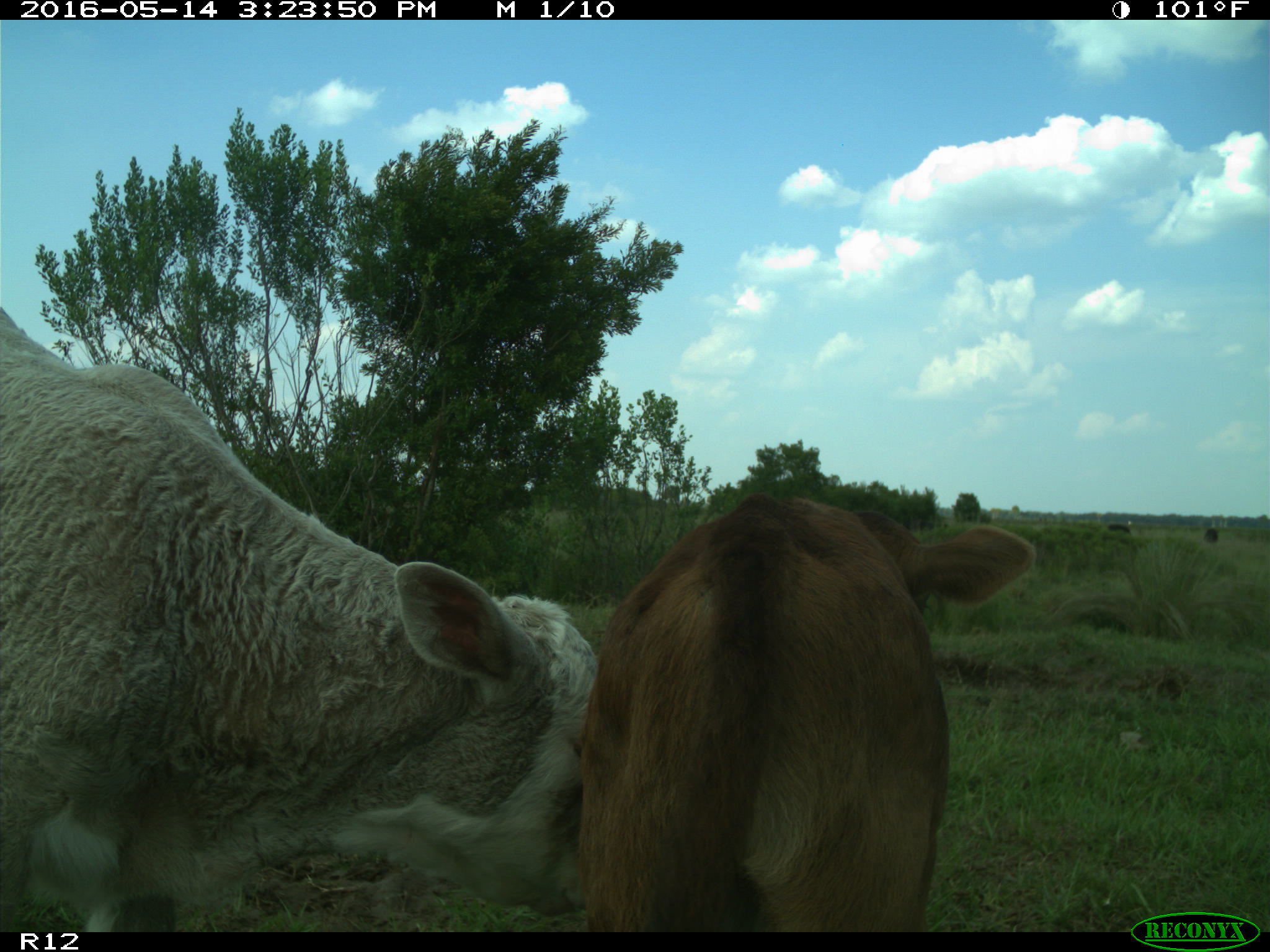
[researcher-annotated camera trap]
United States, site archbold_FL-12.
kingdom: Animalia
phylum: Chordata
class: Mammalia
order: Artiodactyla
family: Bovidae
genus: Bos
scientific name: Bos taurus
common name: domestic cow